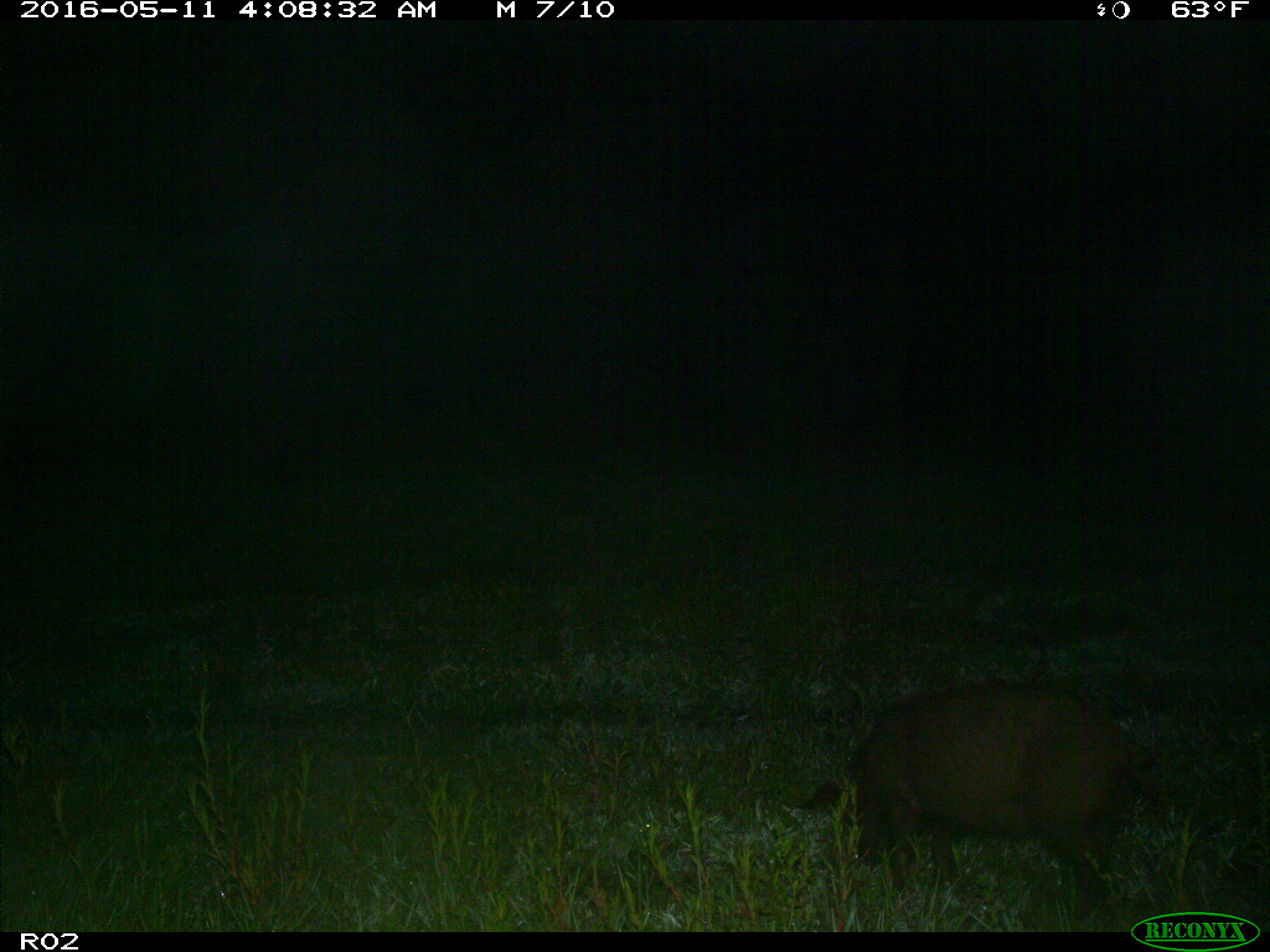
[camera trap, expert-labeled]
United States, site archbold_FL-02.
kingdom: Animalia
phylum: Chordata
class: Mammalia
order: Artiodactyla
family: Suidae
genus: Sus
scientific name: Sus scrofa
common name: wild boar